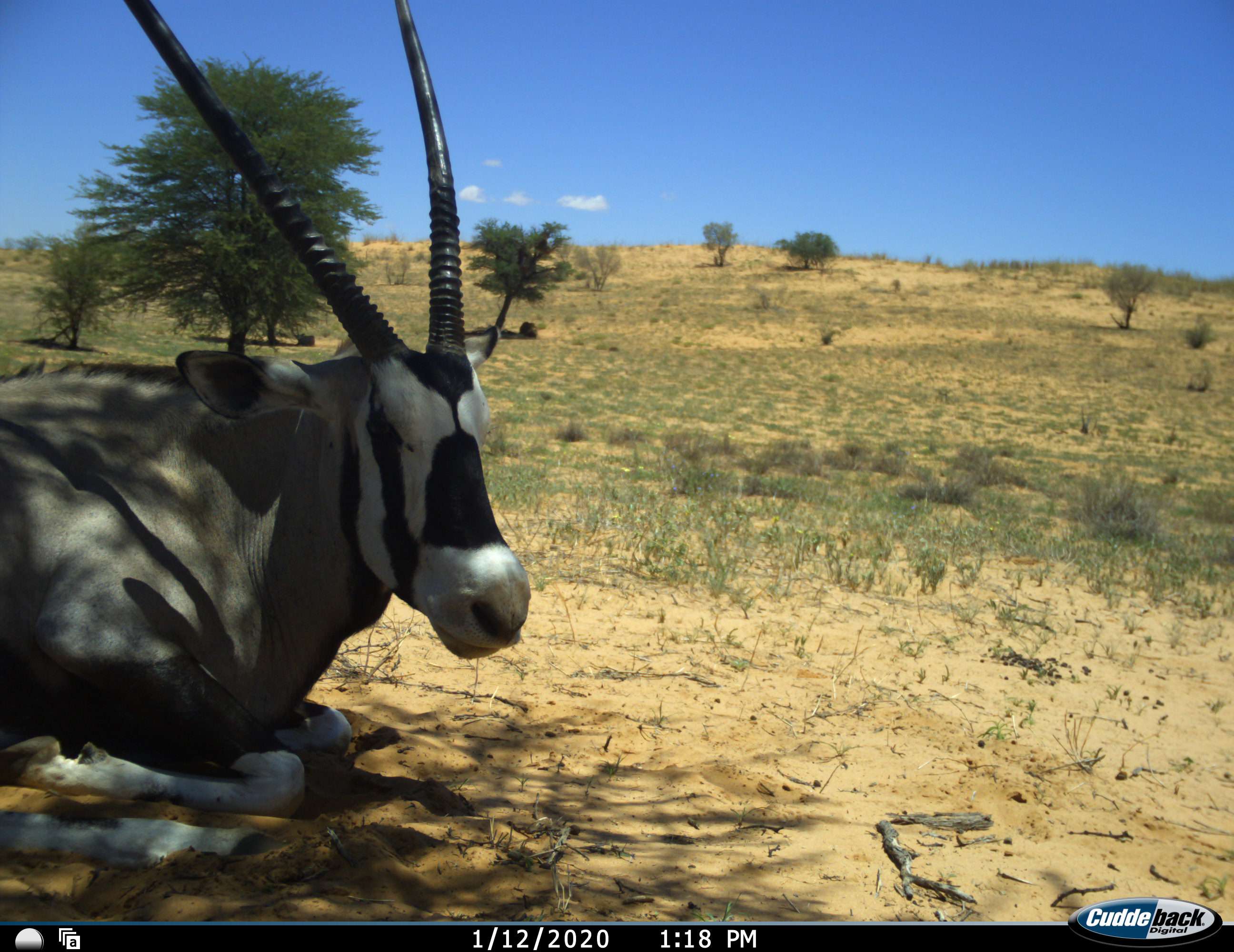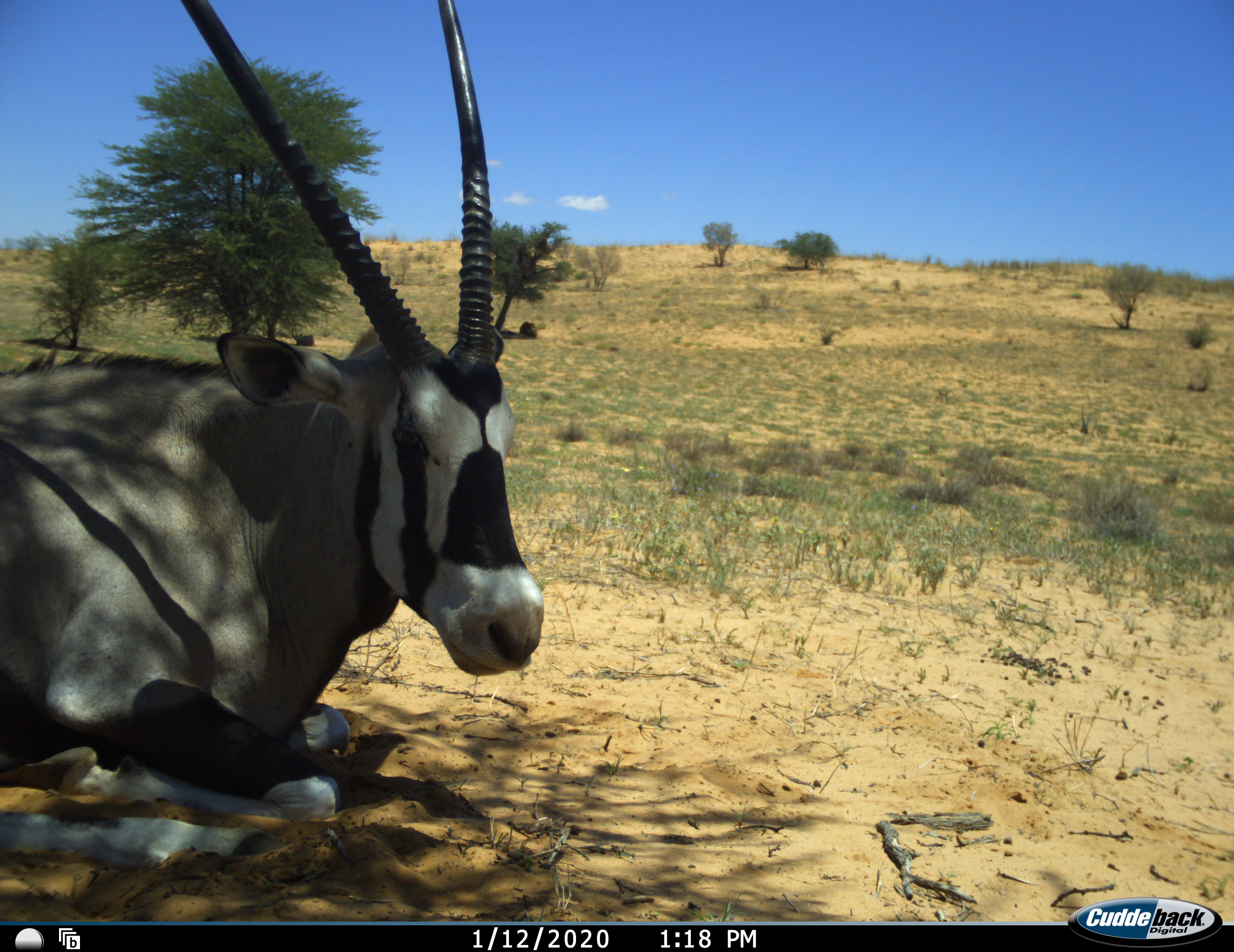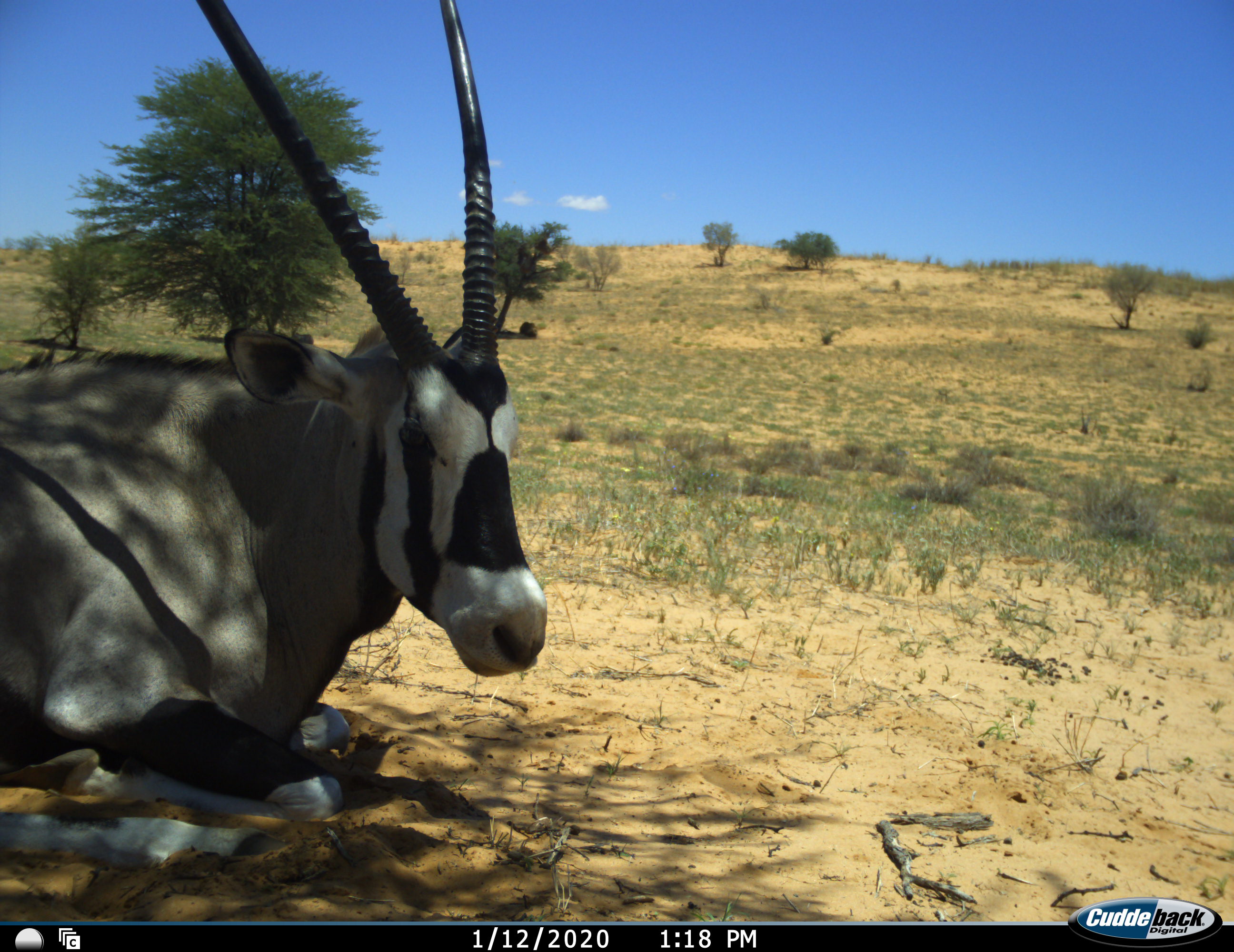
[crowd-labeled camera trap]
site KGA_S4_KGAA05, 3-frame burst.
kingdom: Animalia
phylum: Chordata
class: Mammalia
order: Artiodactyla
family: Bovidae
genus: Oryx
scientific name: Oryx gazella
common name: gemsbok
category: oryx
Oryx (gemsbok) (Oryx gazella), count 1. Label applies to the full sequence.